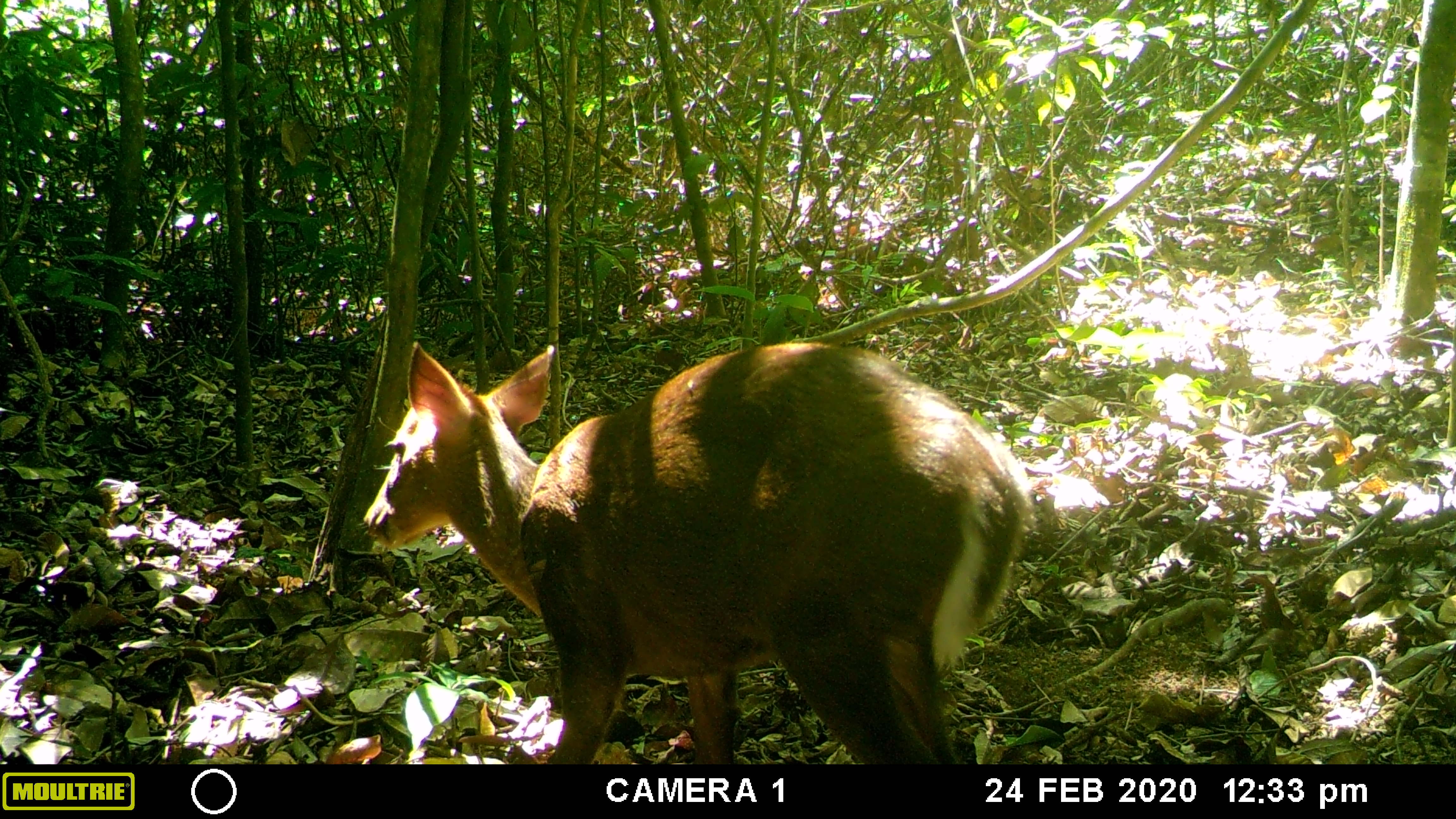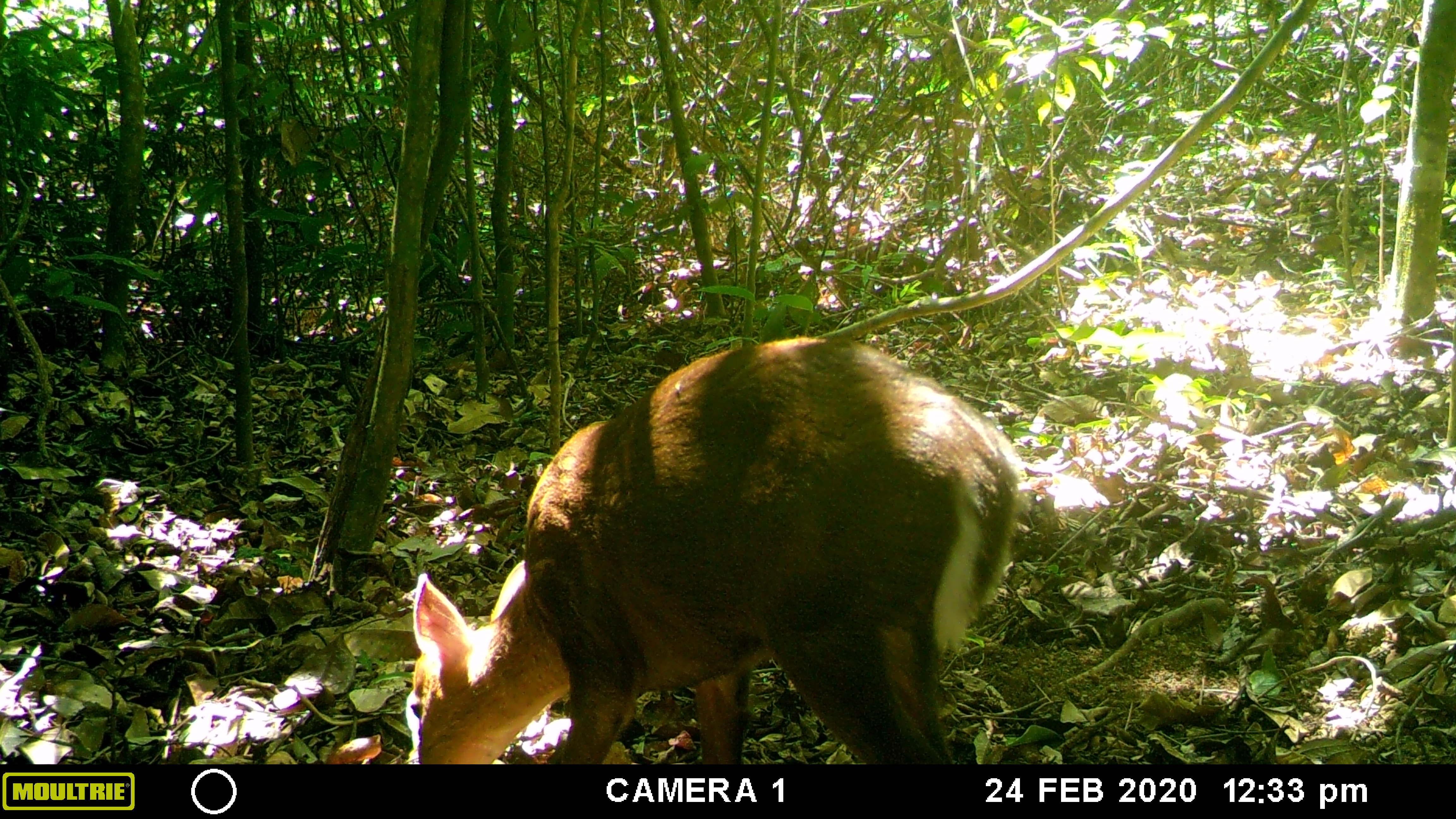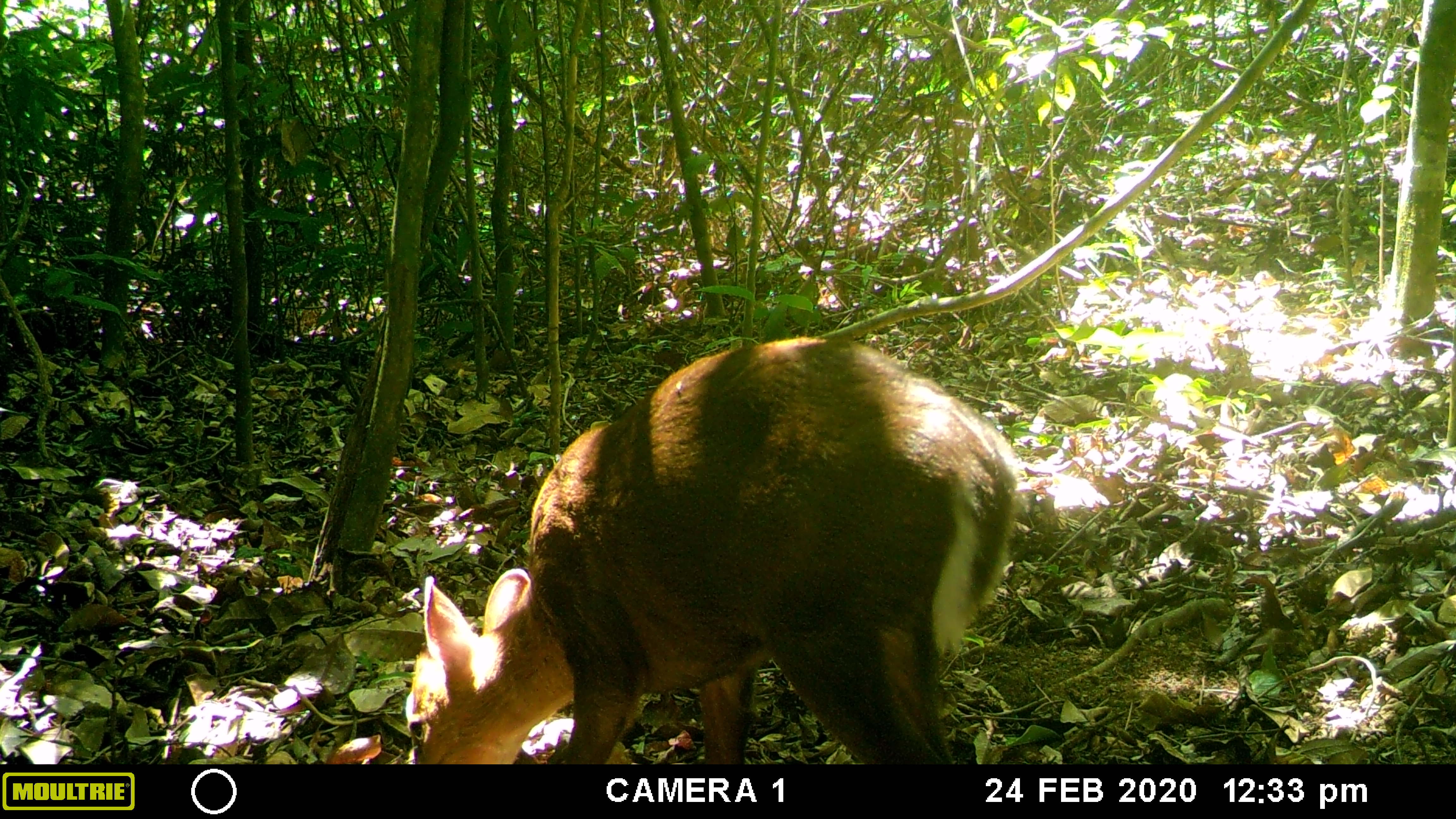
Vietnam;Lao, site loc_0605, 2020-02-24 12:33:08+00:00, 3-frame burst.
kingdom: Animalia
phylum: Chordata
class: Mammalia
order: Artiodactyla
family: Cervidae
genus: Muntiacus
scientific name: Muntiacus rooseveltorum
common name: roosevelt's muntjac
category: roosevelts muntjac group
Roosevelts muntjac group (roosevelt's muntjac) (Muntiacus rooseveltorum). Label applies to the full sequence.